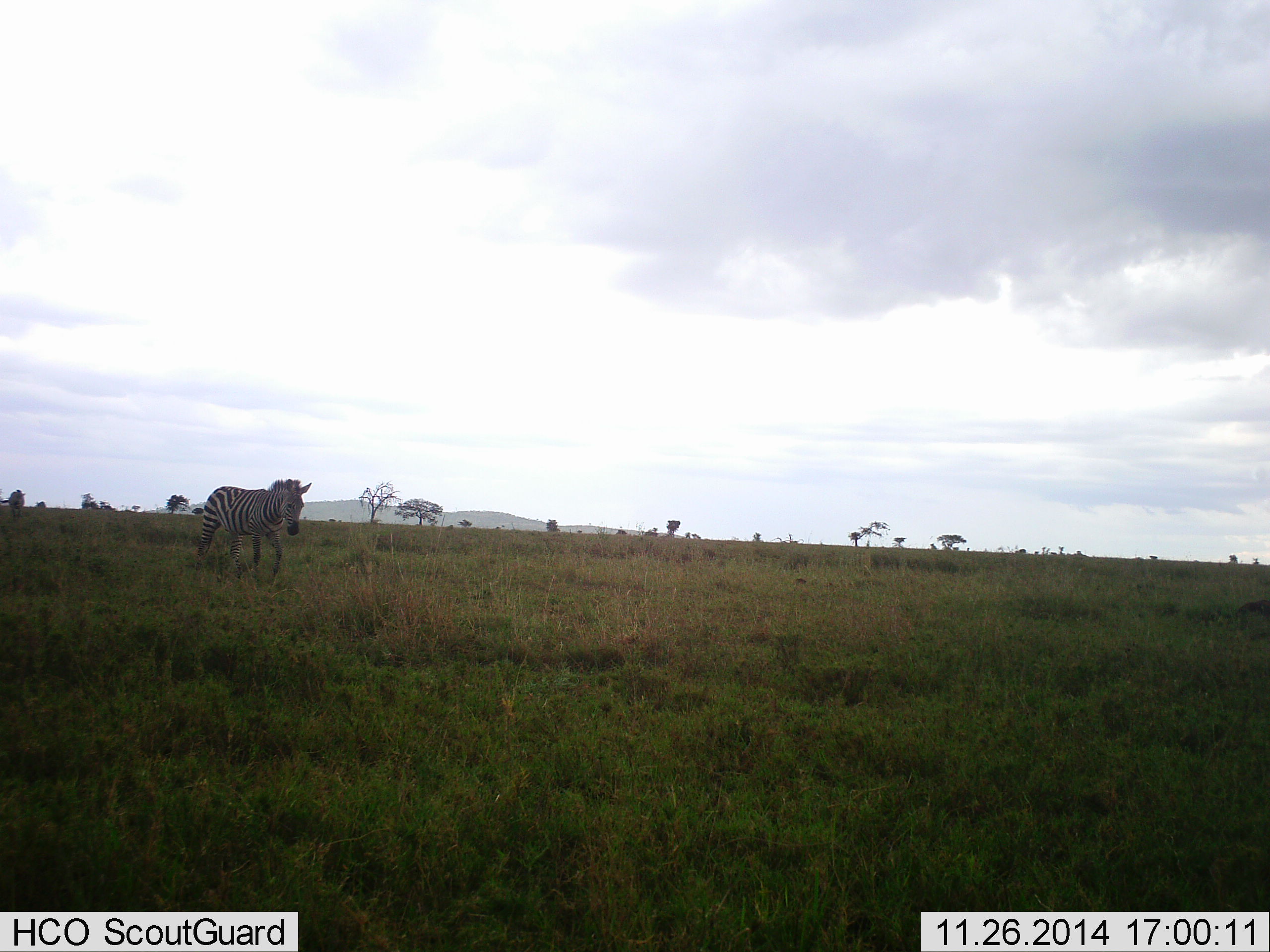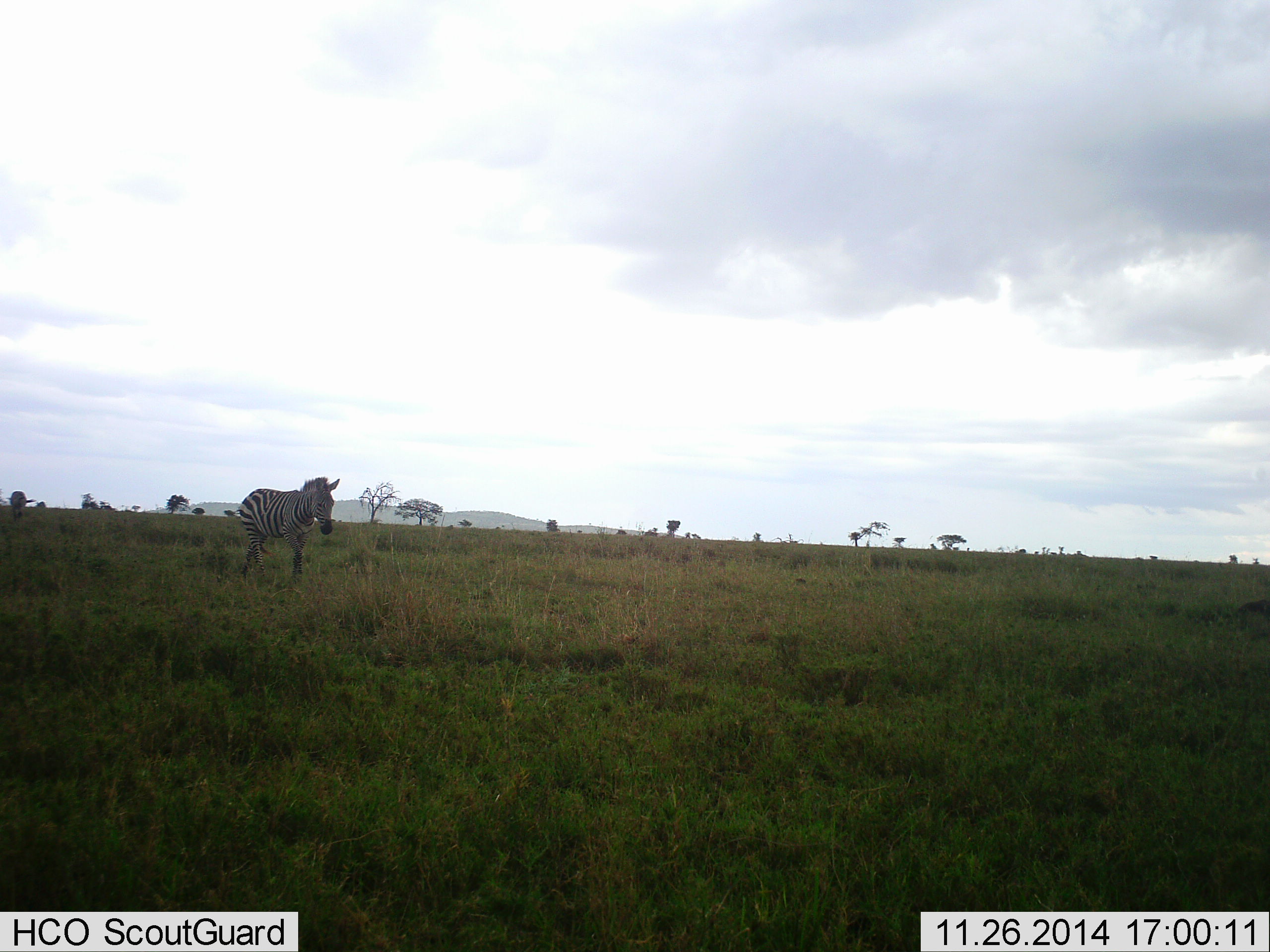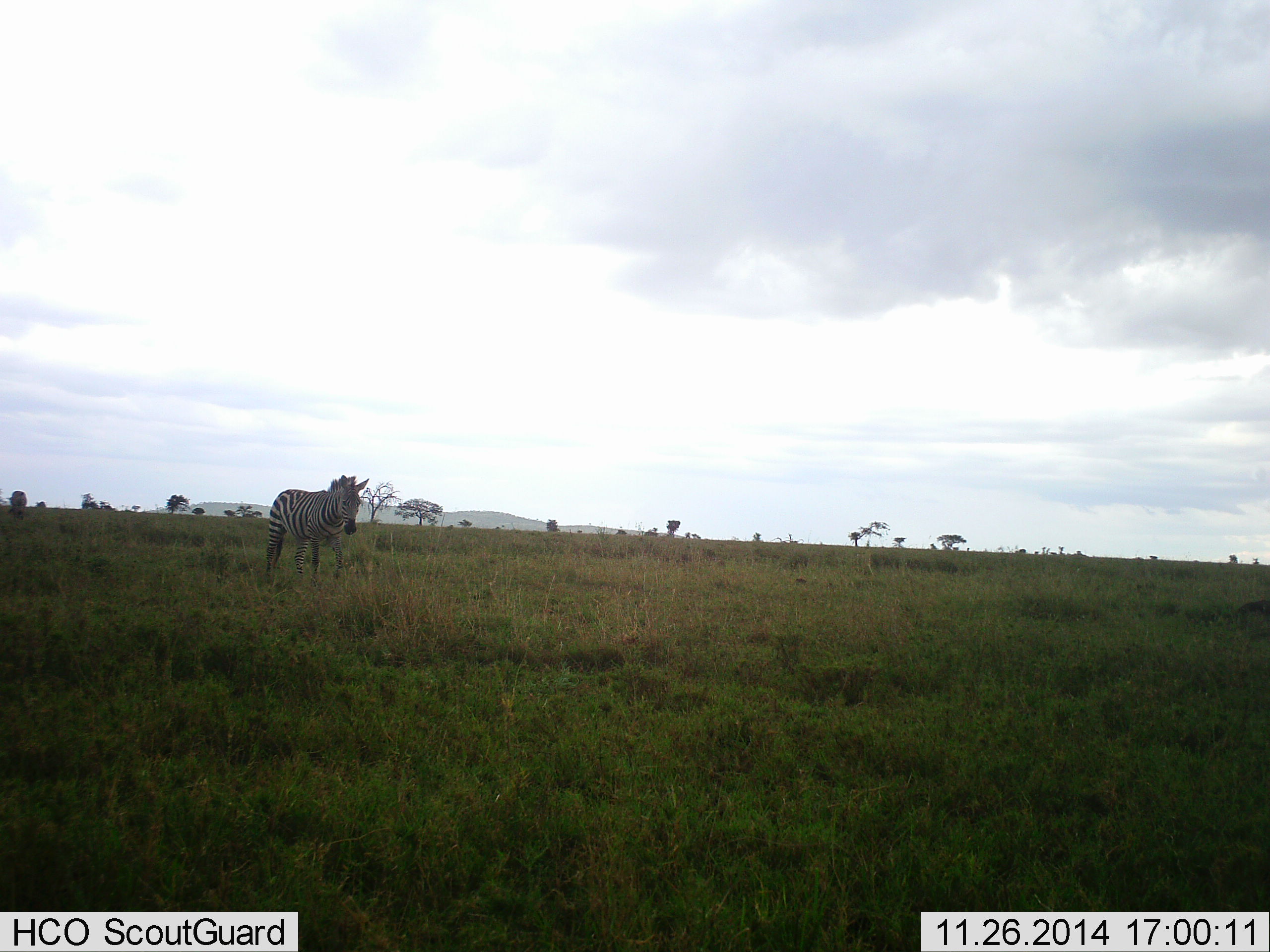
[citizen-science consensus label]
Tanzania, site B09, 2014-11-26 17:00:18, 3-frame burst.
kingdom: Animalia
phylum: Chordata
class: Mammalia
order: Perissodactyla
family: Equidae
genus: Equus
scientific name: Equus quagga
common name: plains zebra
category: zebra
Zebra (plains zebra) (Equus quagga), count 1. Behavior (volunteer vote fractions): standing 10%, resting 0%, moving 100%, interacting 0%. Young present (vote fraction): 0%. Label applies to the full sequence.